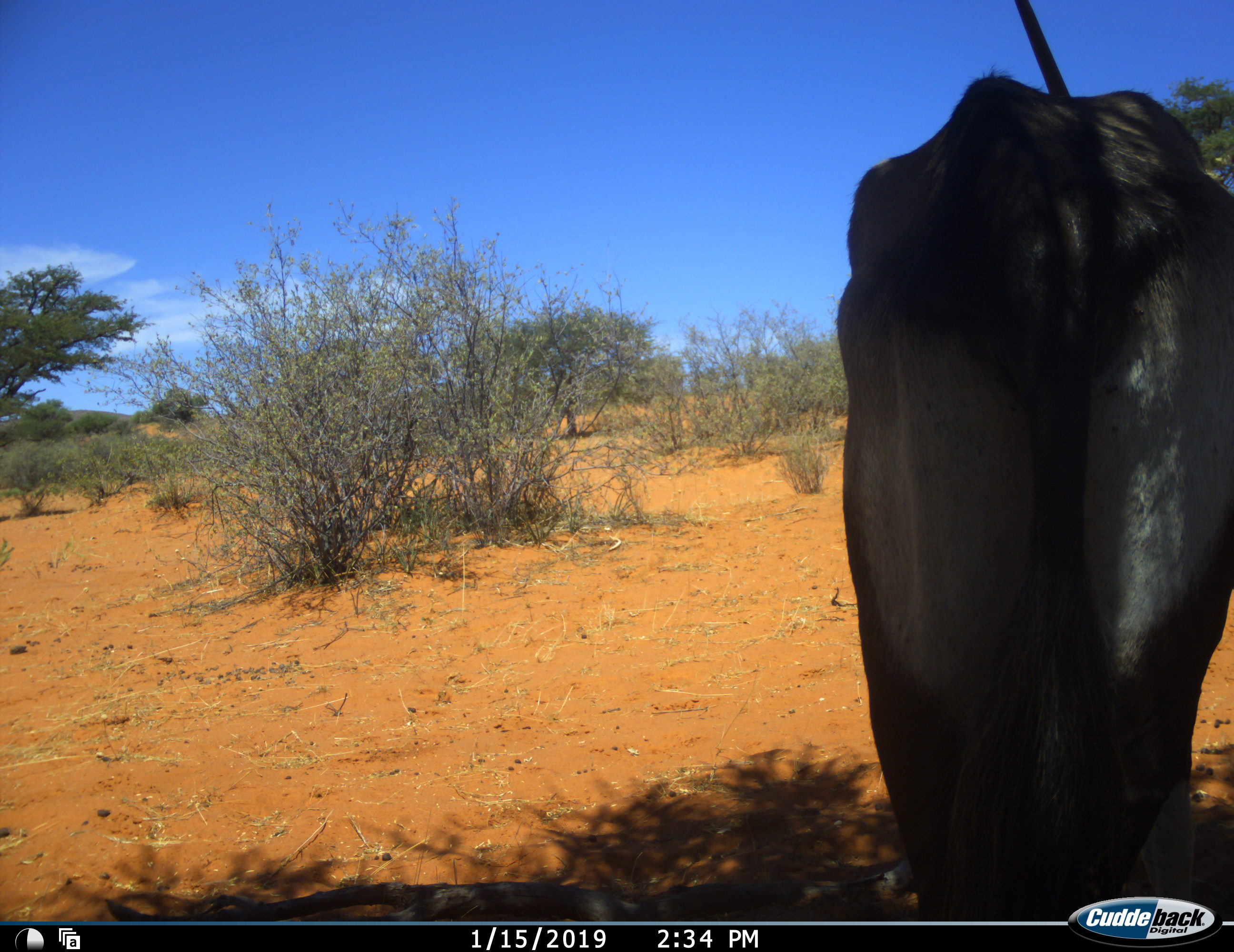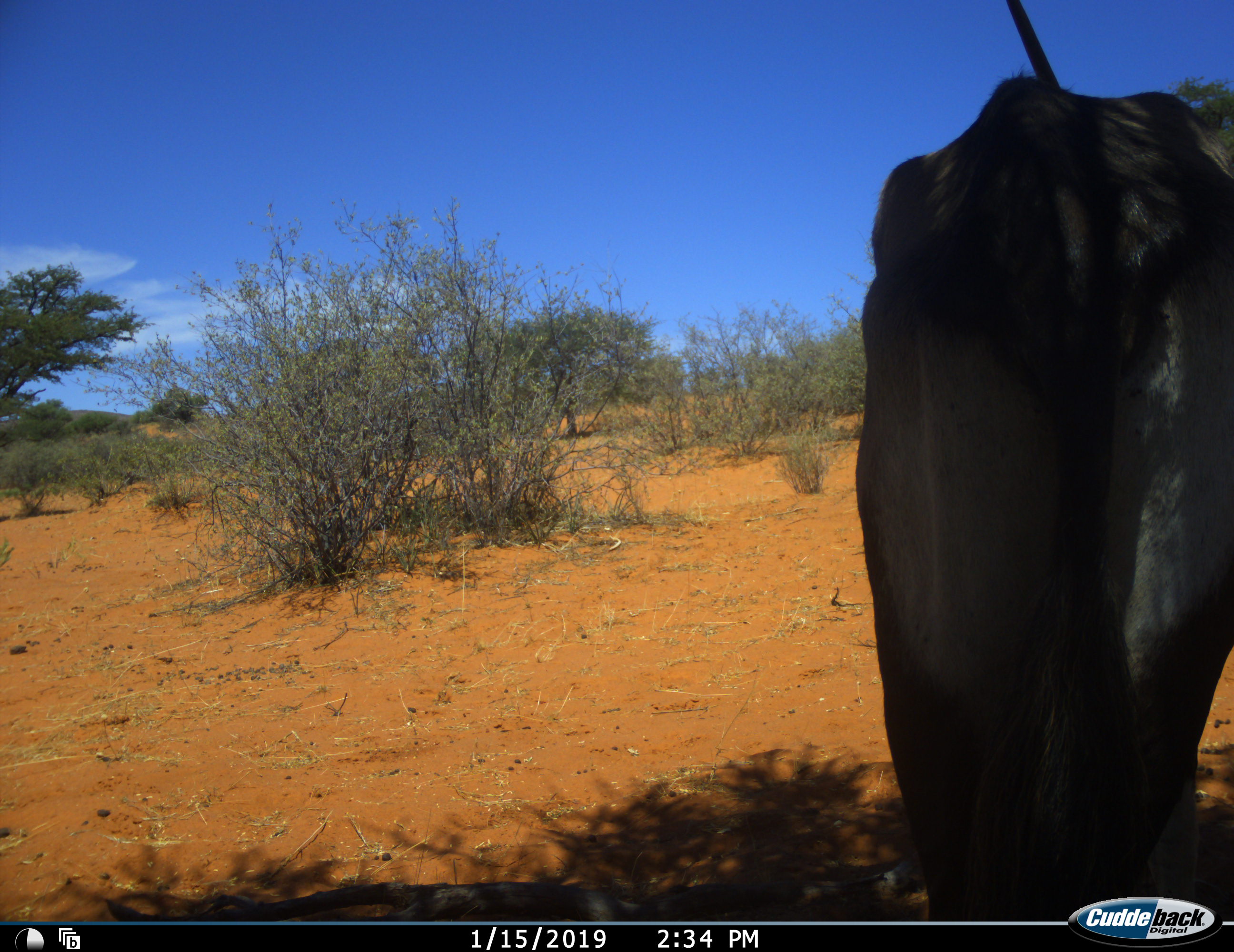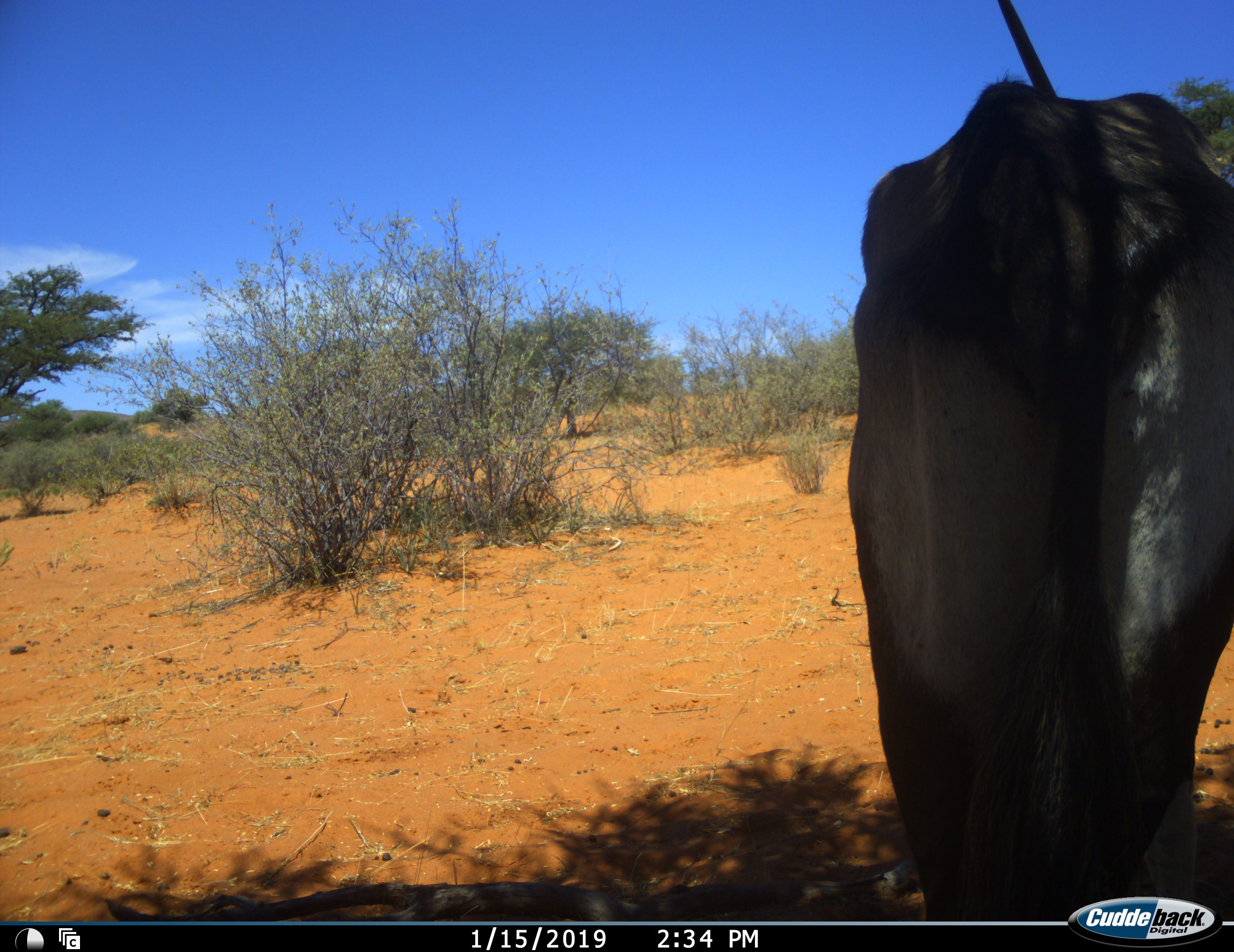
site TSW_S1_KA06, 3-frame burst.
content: unidentified animal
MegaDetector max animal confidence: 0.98